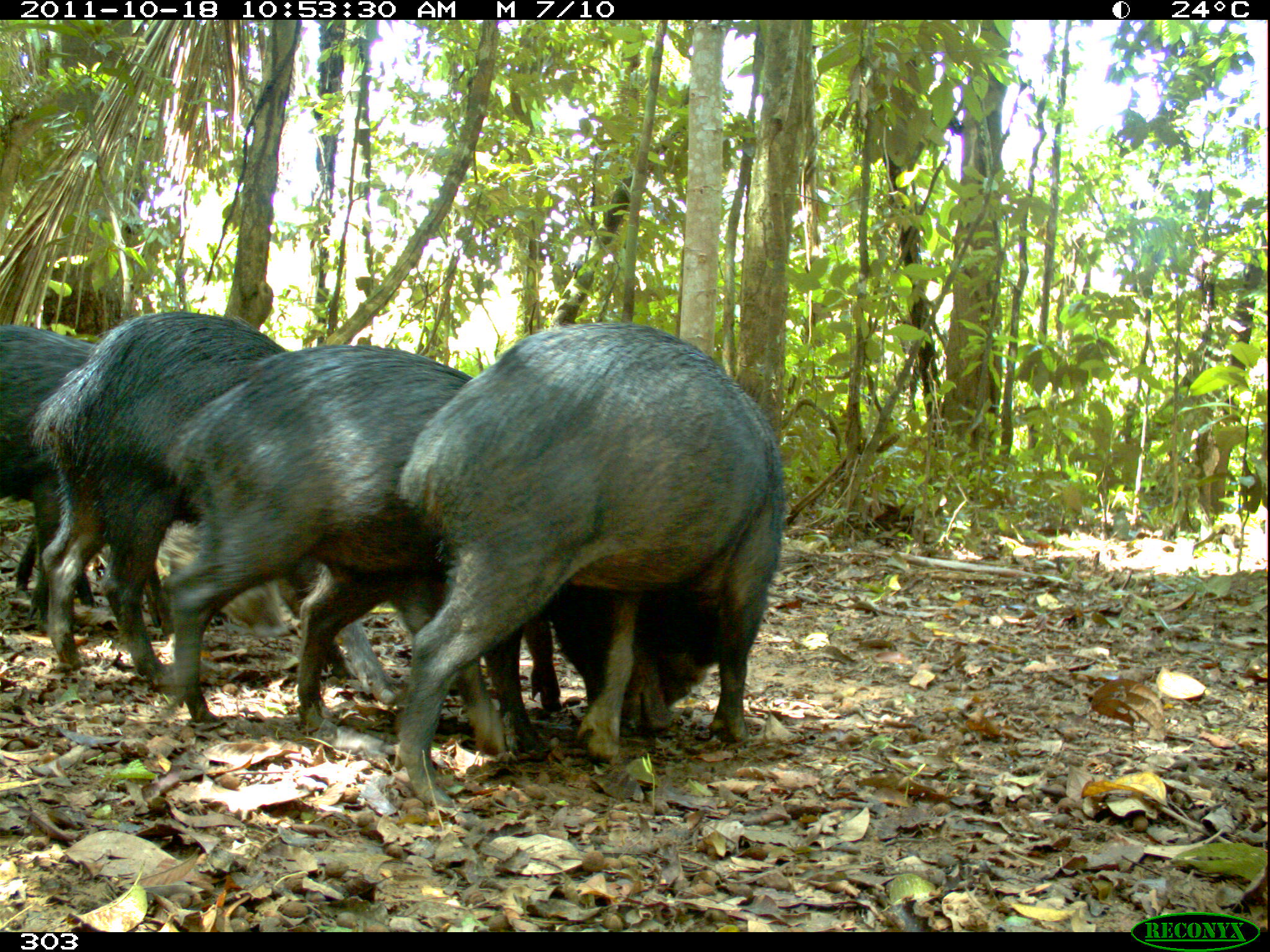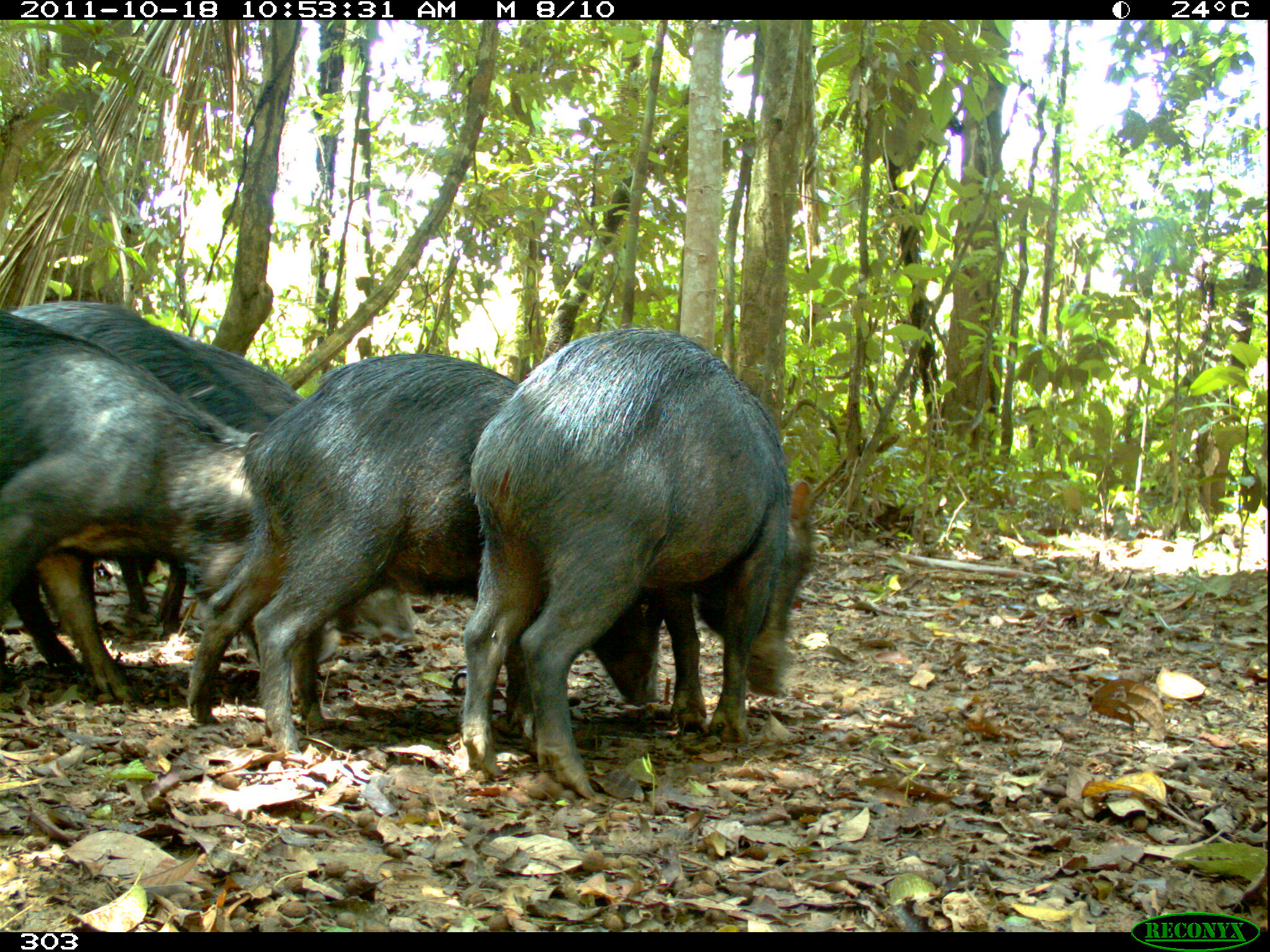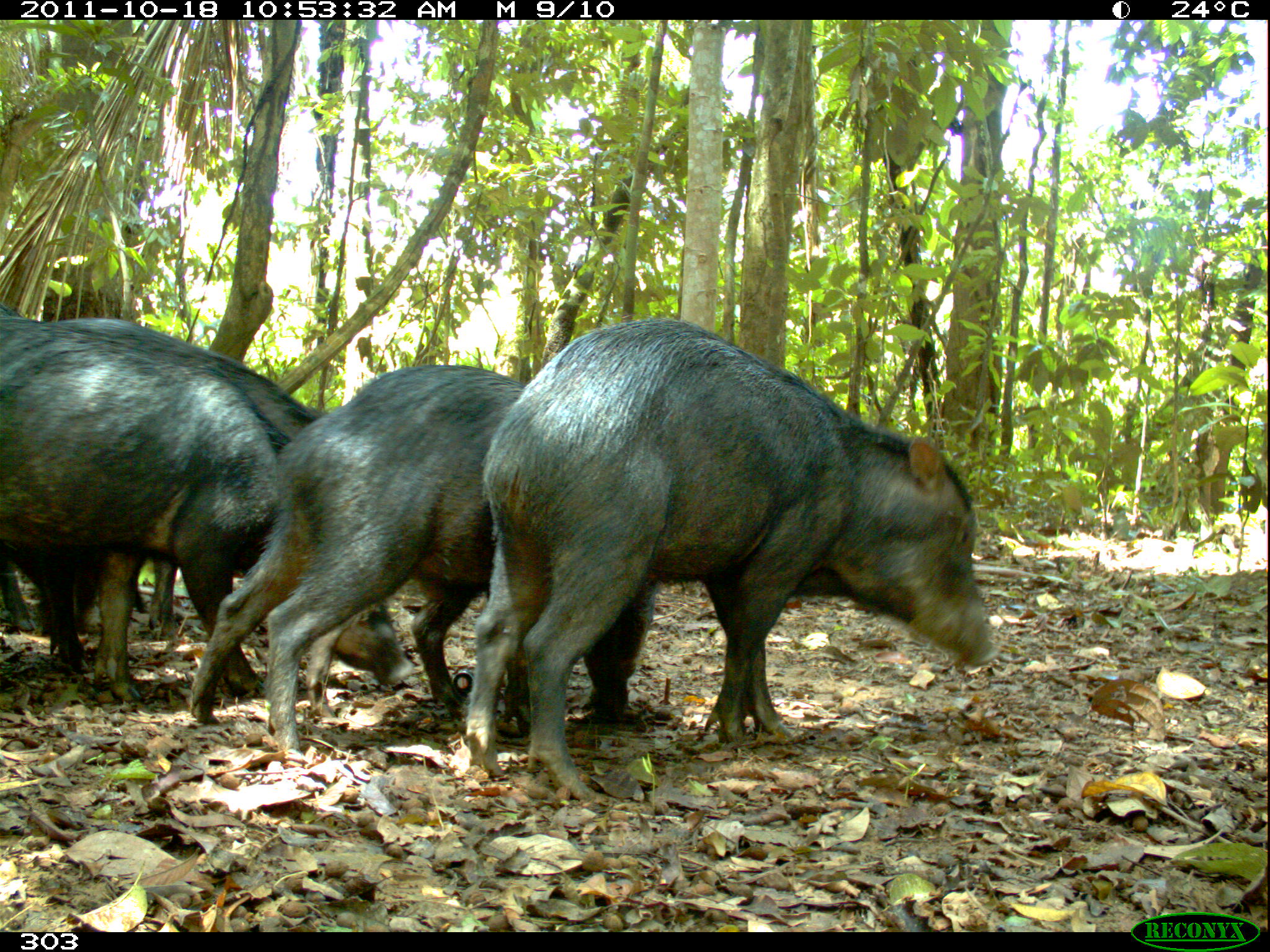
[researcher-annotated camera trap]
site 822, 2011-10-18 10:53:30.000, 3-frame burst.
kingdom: Animalia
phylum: Chordata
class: Mammalia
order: Artiodactyla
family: Tayassuidae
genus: Tayassu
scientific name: Tayassu pecari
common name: white-lipped peccary